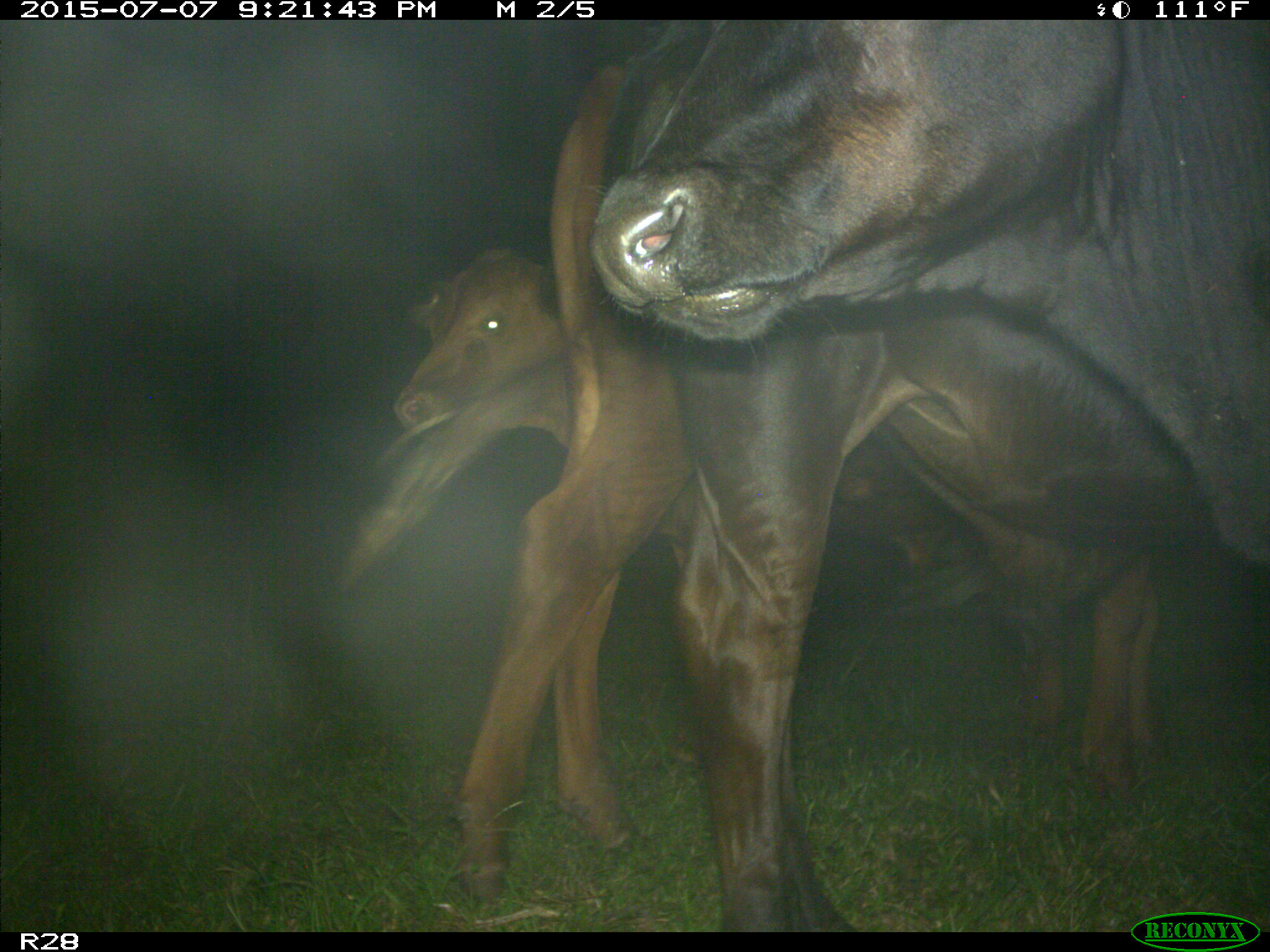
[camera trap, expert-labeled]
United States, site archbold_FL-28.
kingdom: Animalia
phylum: Chordata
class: Mammalia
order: Artiodactyla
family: Bovidae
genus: Bos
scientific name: Bos taurus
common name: domestic cow